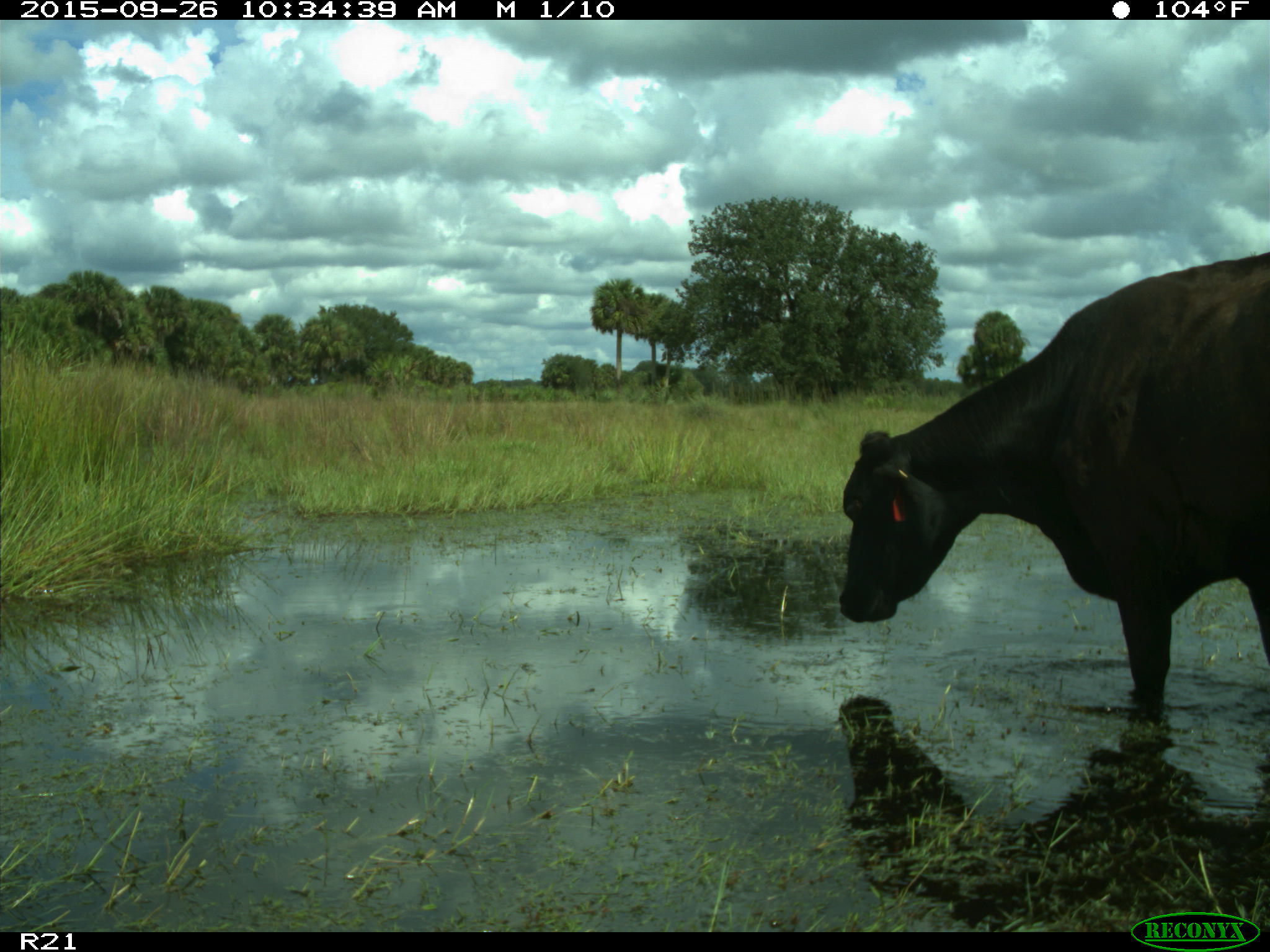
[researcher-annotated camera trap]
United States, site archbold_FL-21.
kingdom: Animalia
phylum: Chordata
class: Mammalia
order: Artiodactyla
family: Bovidae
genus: Bos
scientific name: Bos taurus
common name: domestic cow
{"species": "Bos taurus (domestic cow)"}